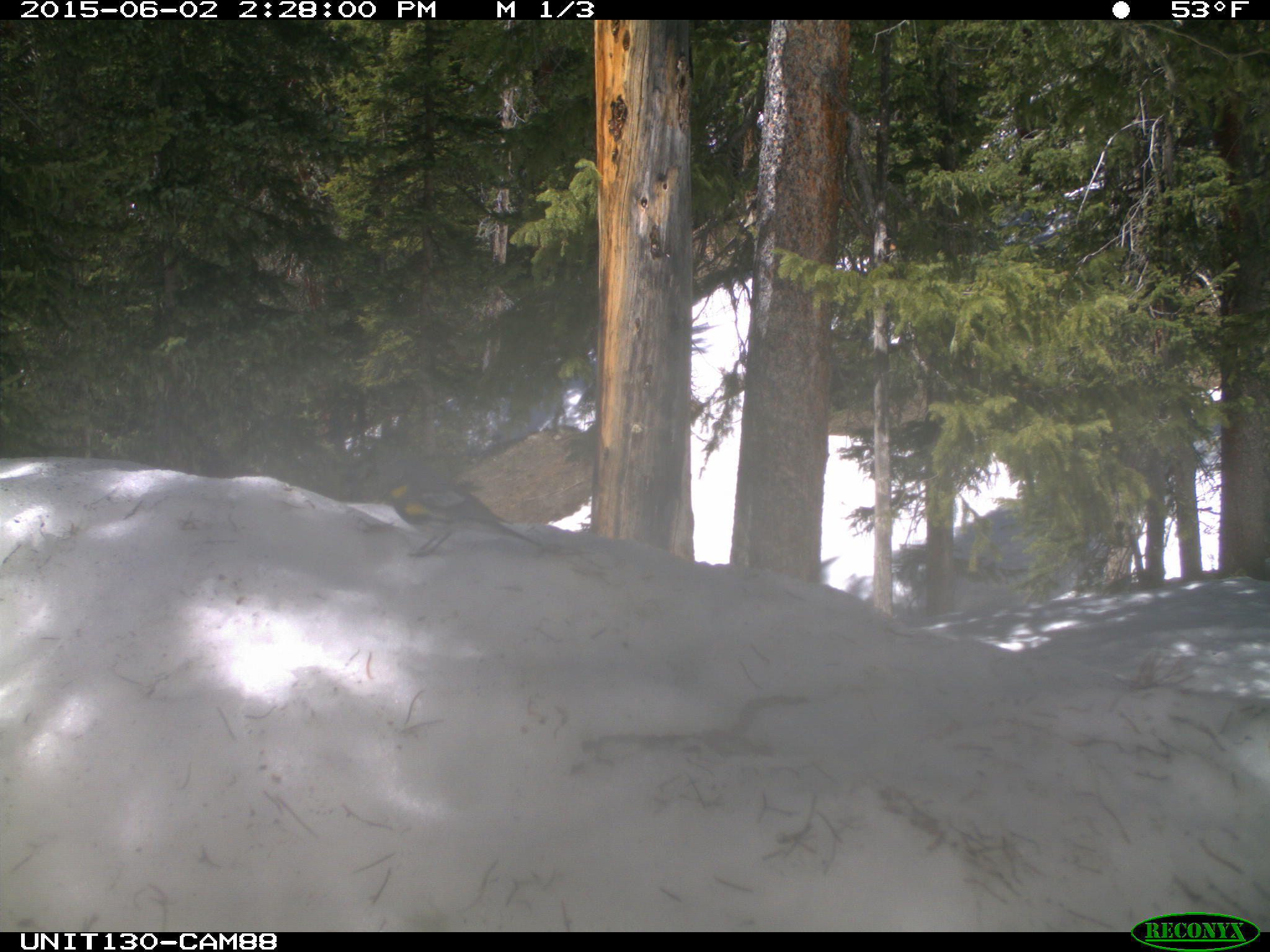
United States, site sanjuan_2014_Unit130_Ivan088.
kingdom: Animalia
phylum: Chordata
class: Aves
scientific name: Aves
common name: birds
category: unidentified bird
Unidentified bird (birds) (Aves).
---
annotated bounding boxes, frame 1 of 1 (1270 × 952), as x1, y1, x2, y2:
animal: 371, 455, 541, 557